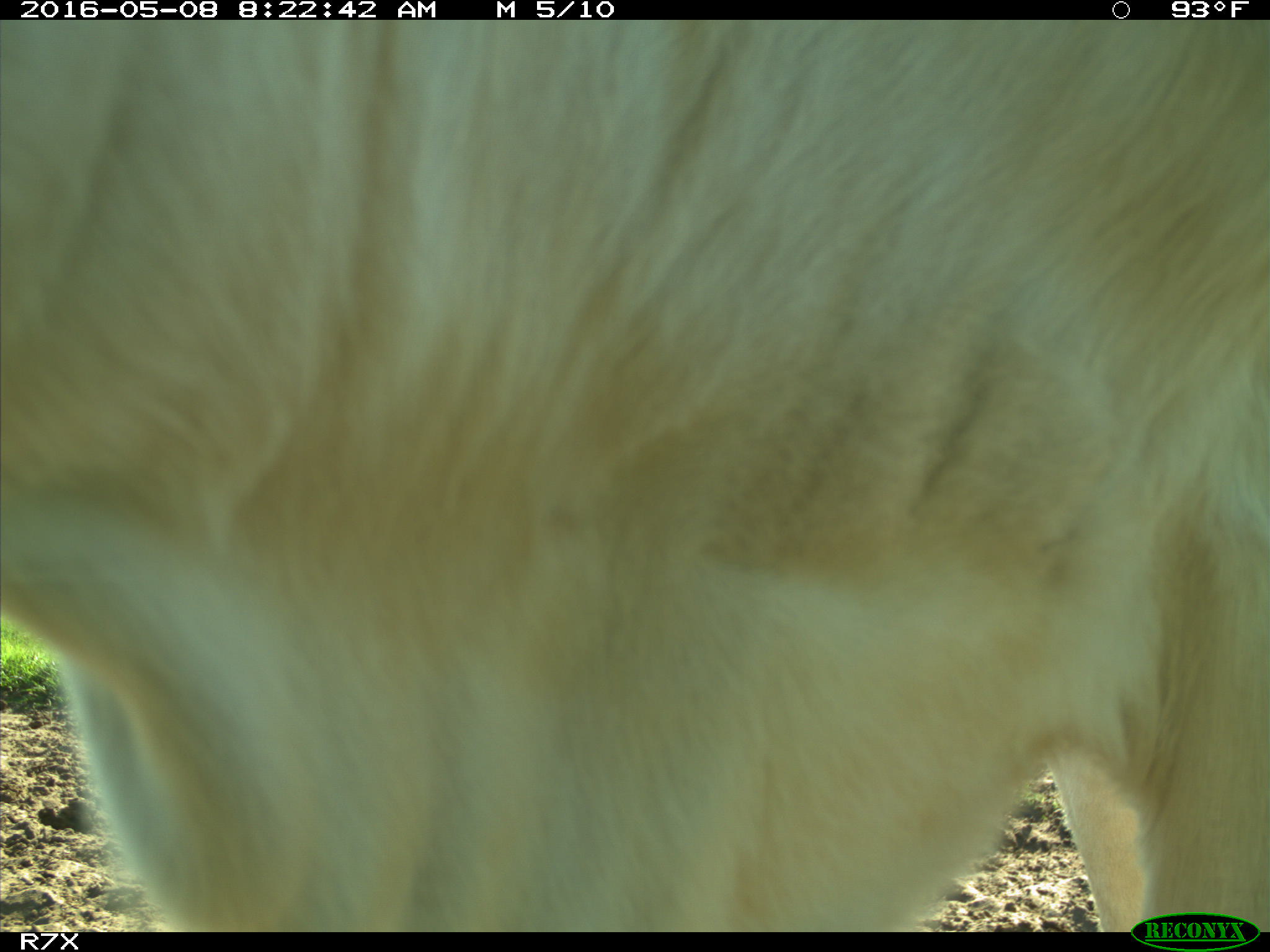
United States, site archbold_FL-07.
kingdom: Animalia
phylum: Chordata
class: Mammalia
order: Artiodactyla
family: Bovidae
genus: Bos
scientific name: Bos taurus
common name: domestic cow